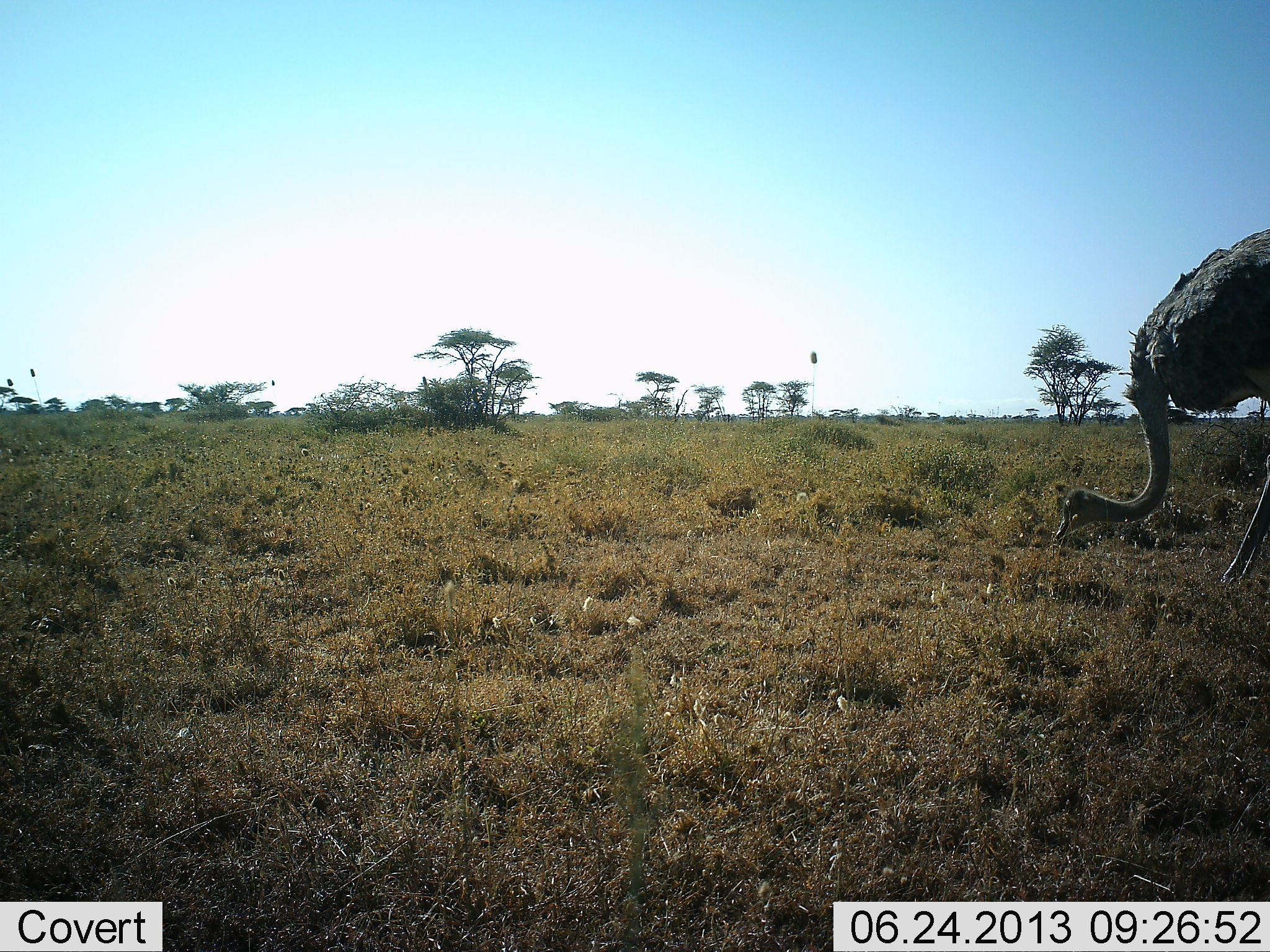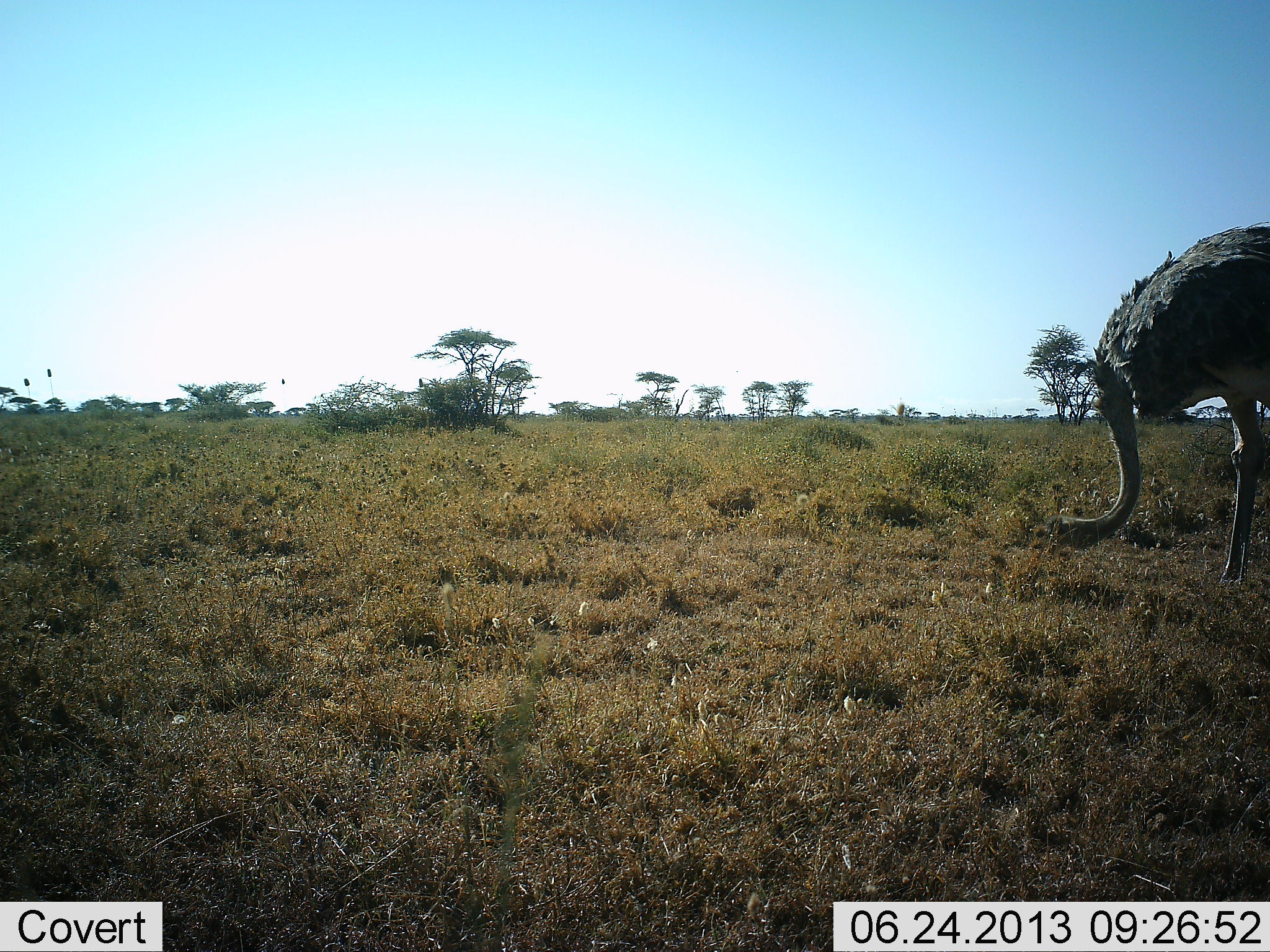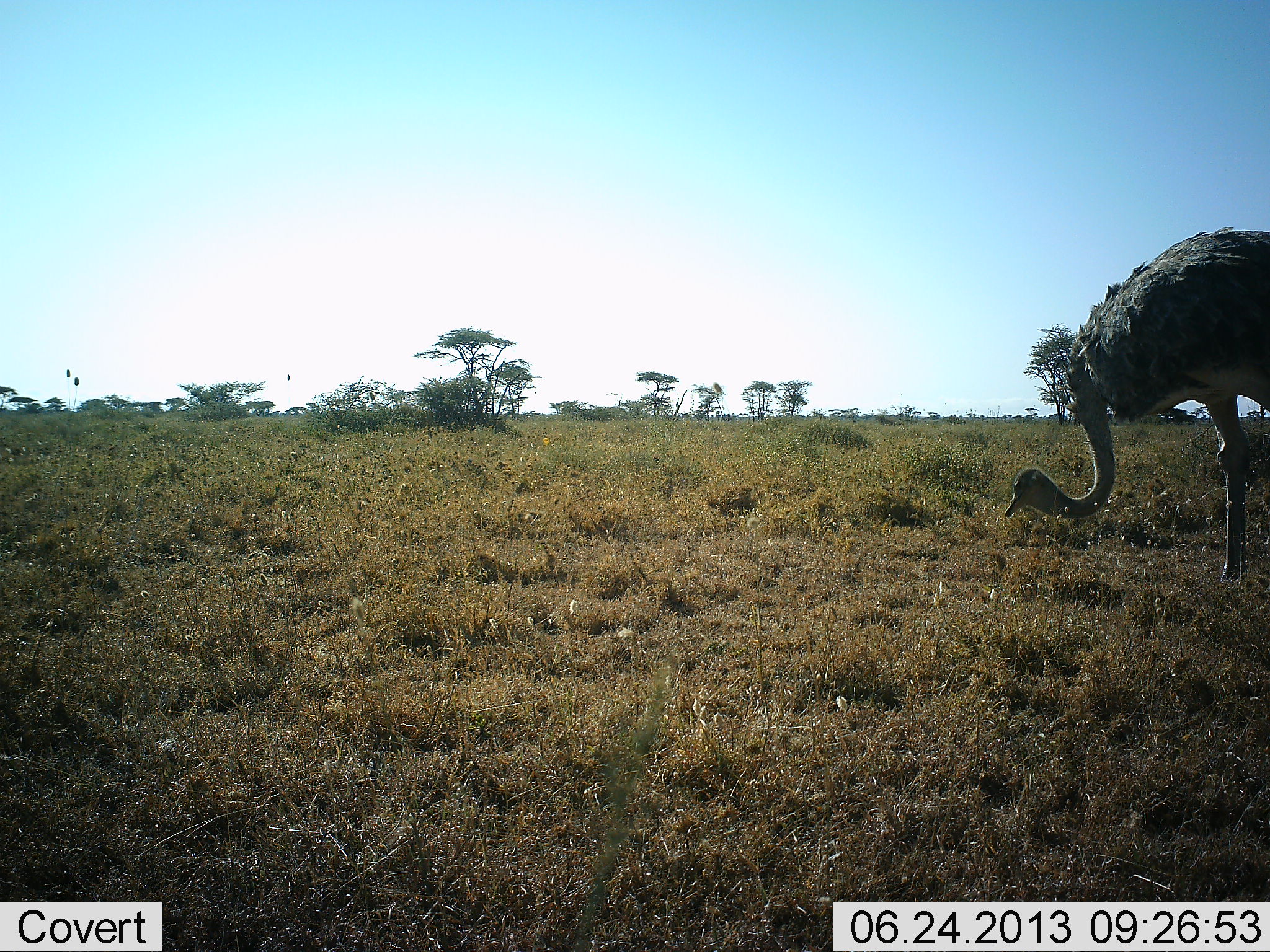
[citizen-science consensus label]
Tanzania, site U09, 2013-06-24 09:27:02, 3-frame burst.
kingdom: Animalia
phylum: Chordata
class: Aves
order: Struthioniformes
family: Struthionidae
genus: Struthio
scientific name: Struthio camelus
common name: ostrich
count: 1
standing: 24%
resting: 0%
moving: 24%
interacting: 0%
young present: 0%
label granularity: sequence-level